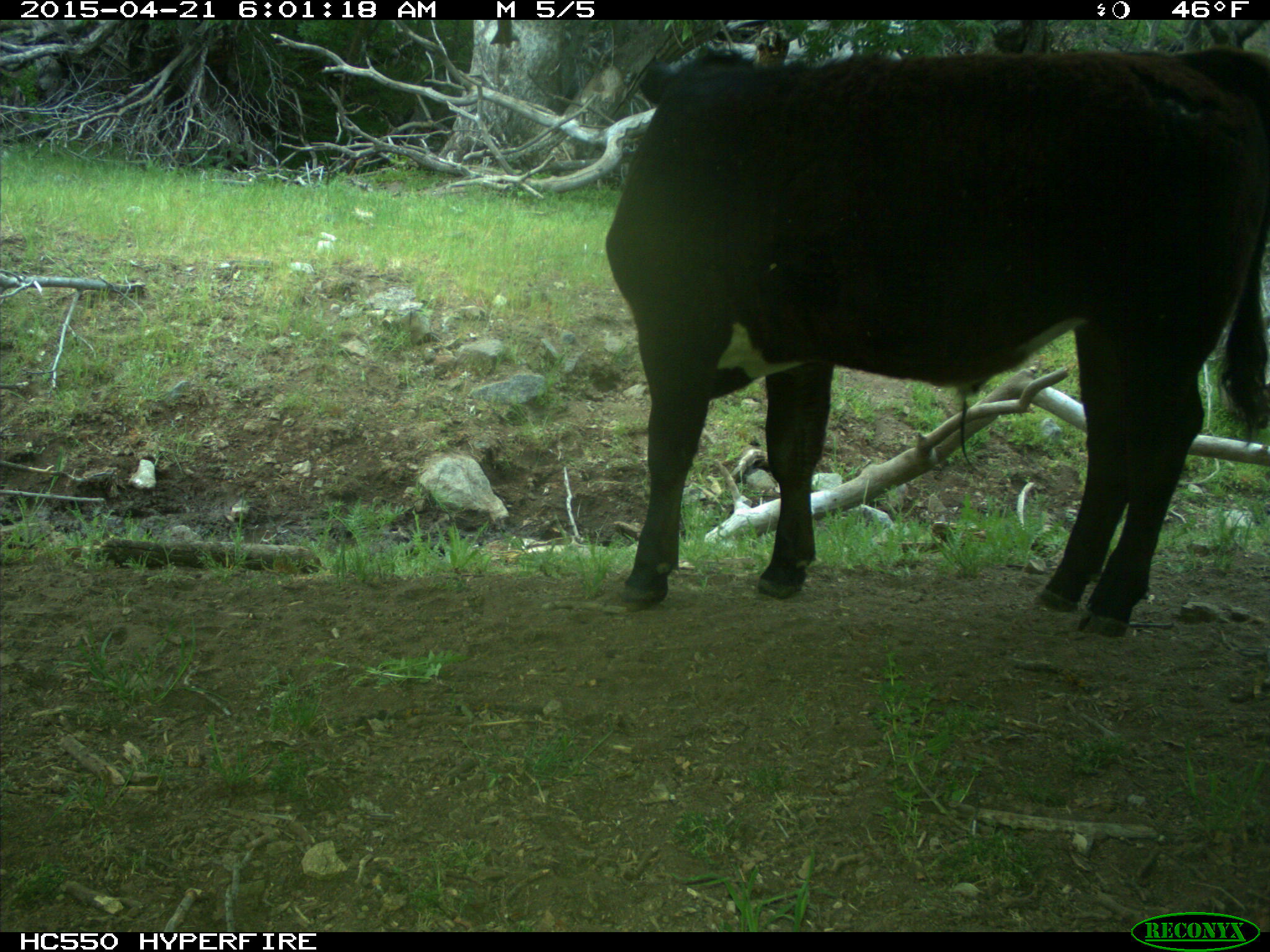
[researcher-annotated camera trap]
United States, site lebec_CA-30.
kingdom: Animalia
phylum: Chordata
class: Mammalia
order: Artiodactyla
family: Bovidae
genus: Bos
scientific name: Bos taurus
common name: domestic cow